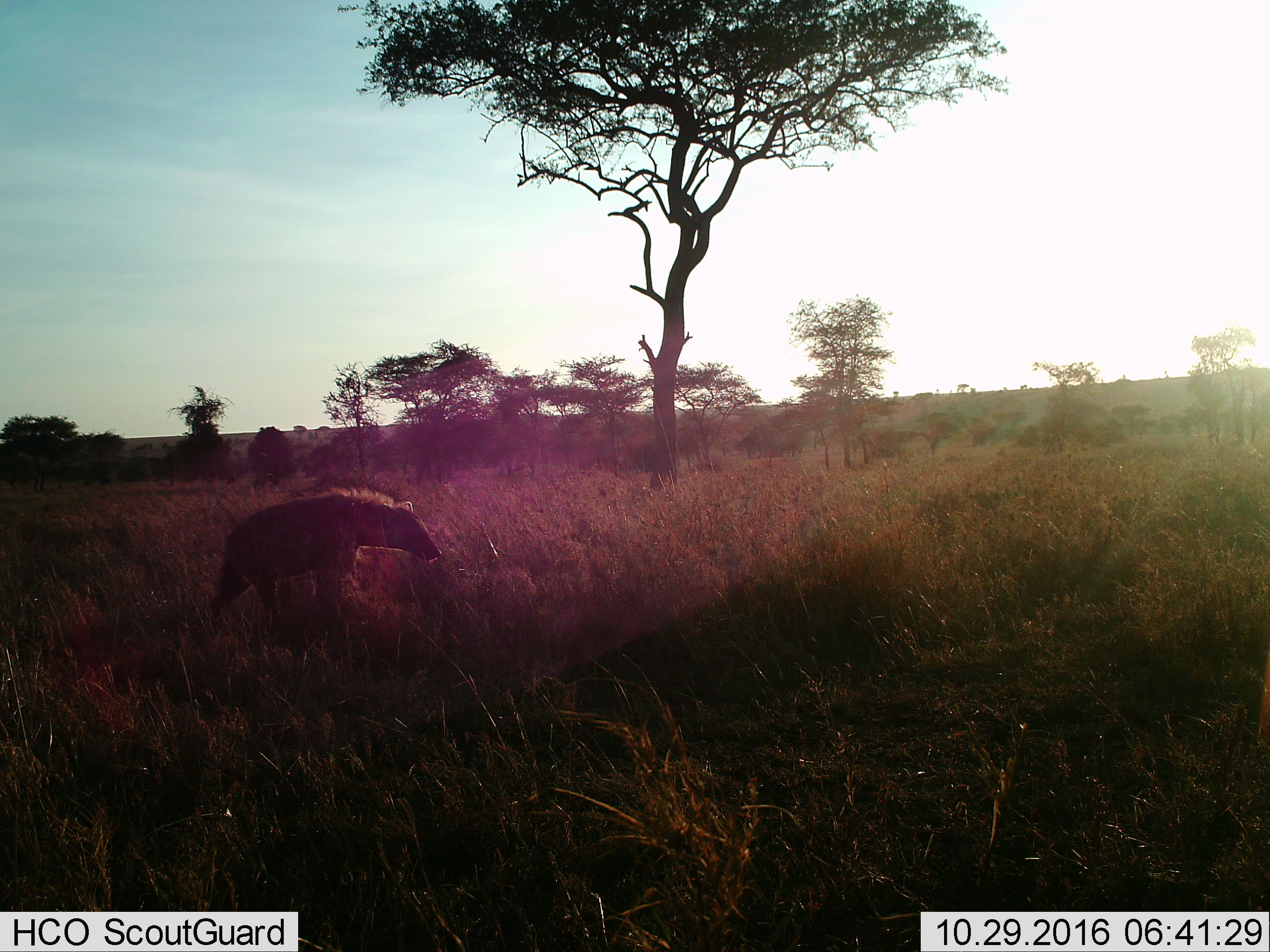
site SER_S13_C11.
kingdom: Animalia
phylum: Chordata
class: Mammalia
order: Carnivora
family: Hyaenidae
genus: Crocuta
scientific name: Crocuta crocuta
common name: spotted hyena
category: hyenaspotted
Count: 1.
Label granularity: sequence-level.